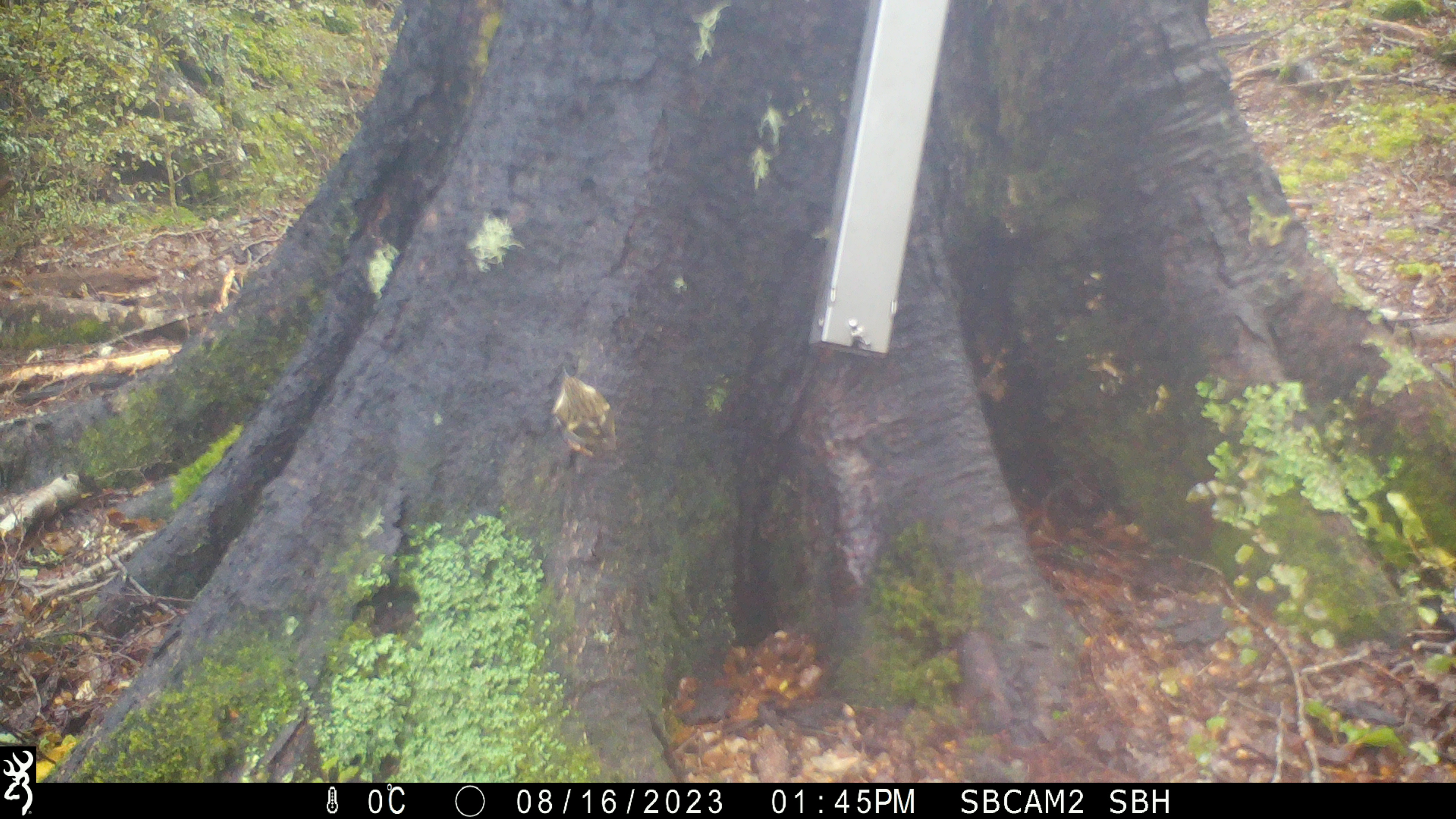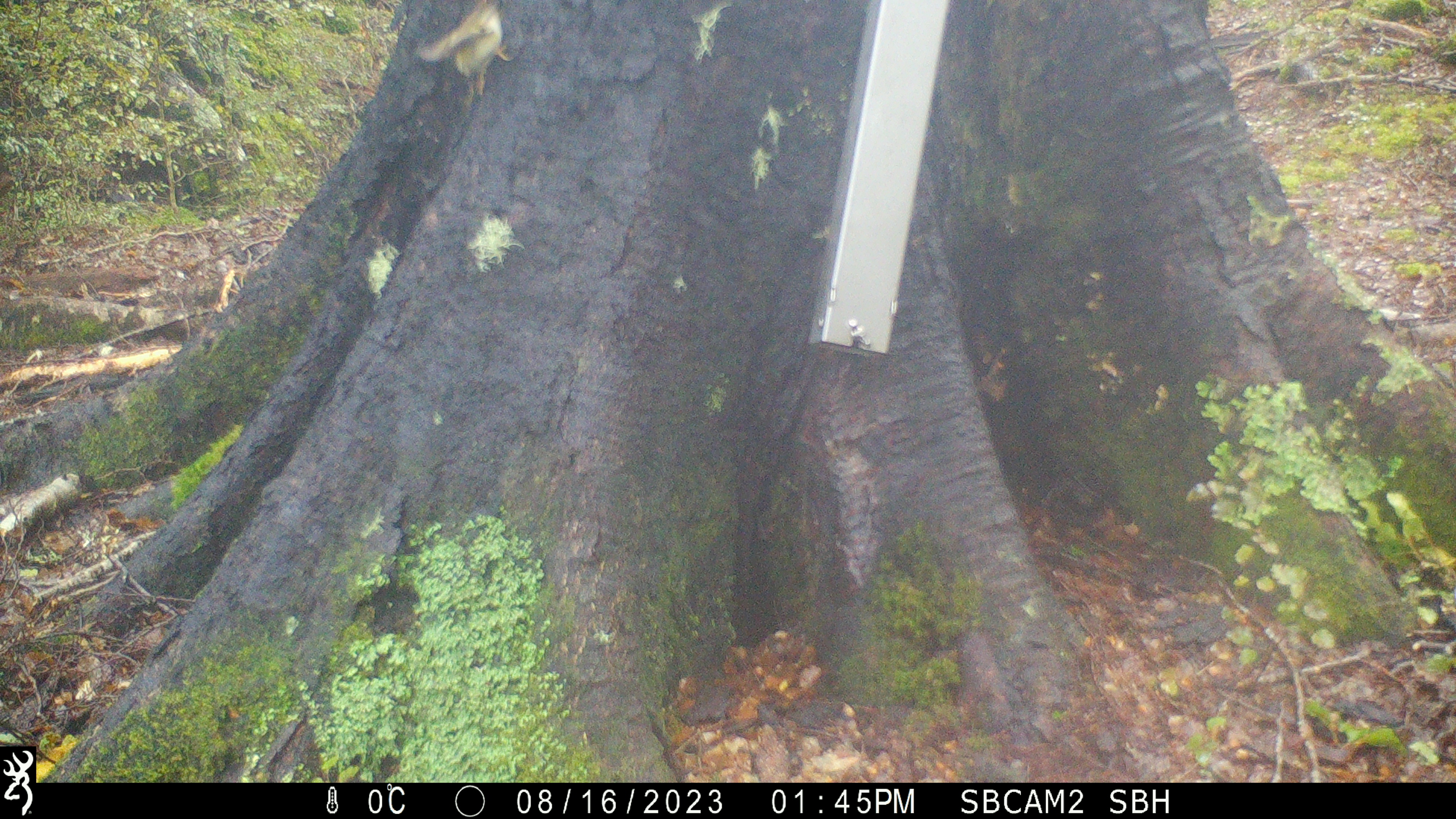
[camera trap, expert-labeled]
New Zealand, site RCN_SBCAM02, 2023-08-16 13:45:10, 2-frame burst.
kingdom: Animalia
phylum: Chordata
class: Aves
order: Passeriformes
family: Acanthisittidae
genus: Acanthisitta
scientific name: Acanthisitta chloris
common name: rifleman